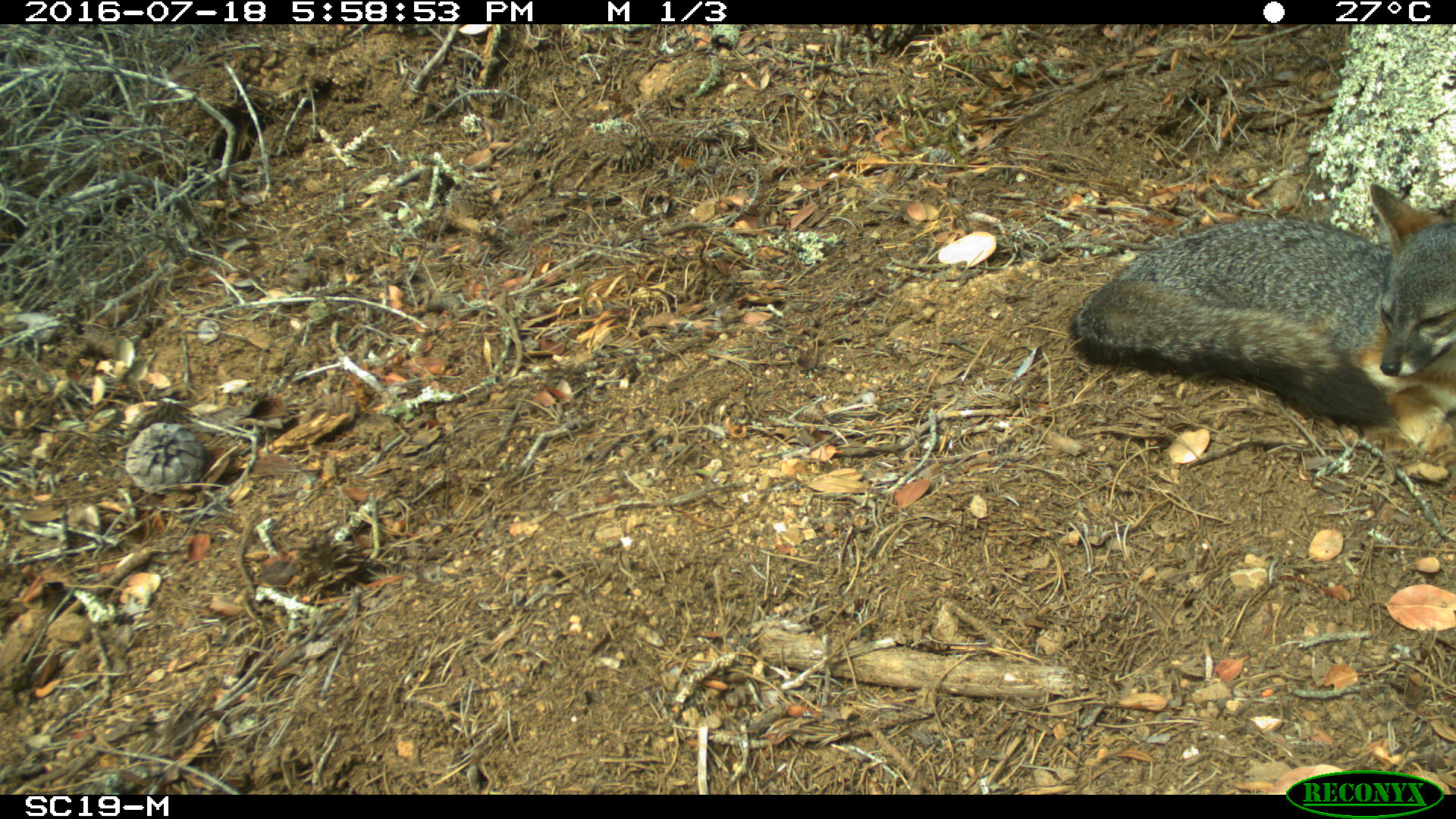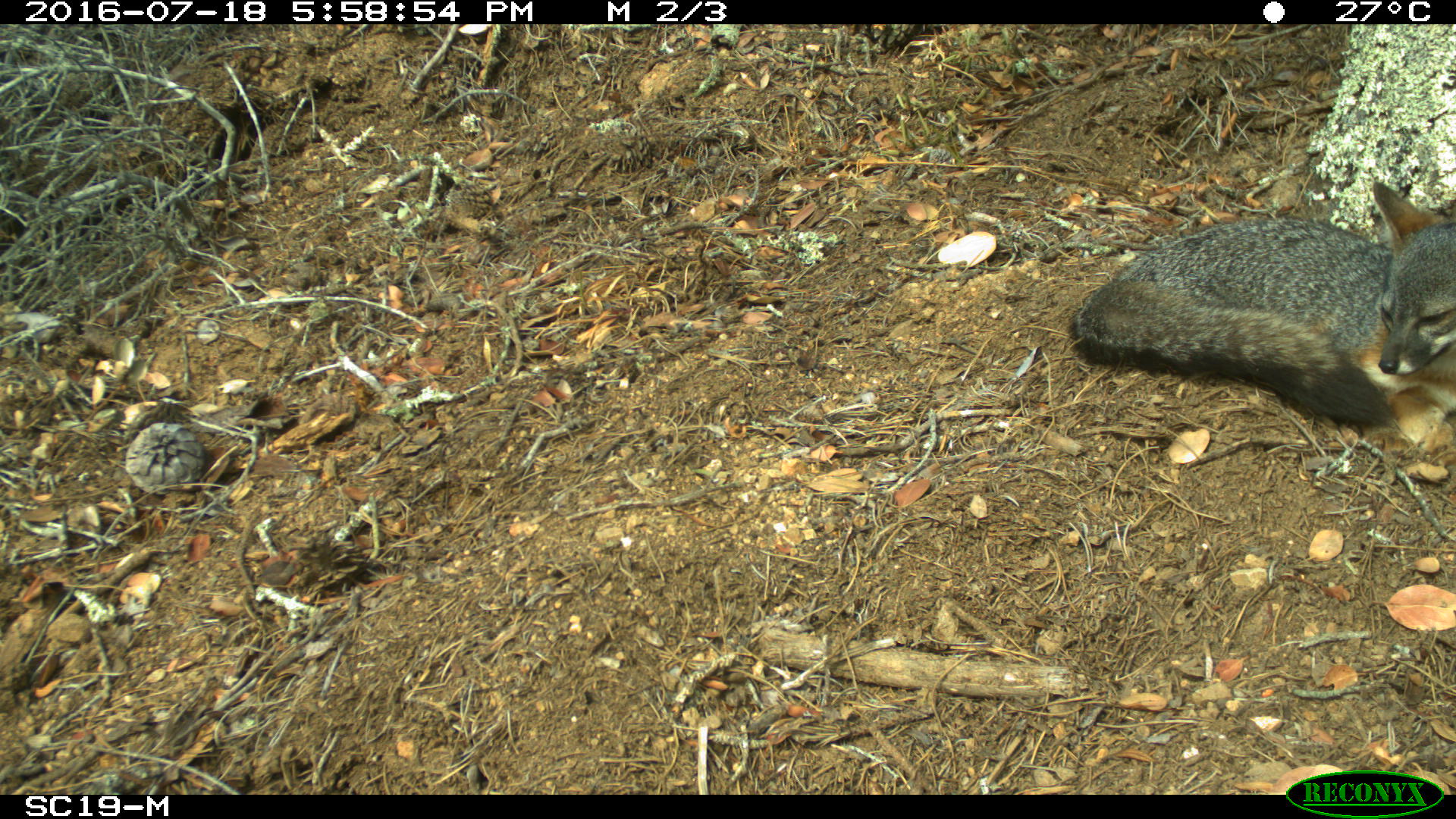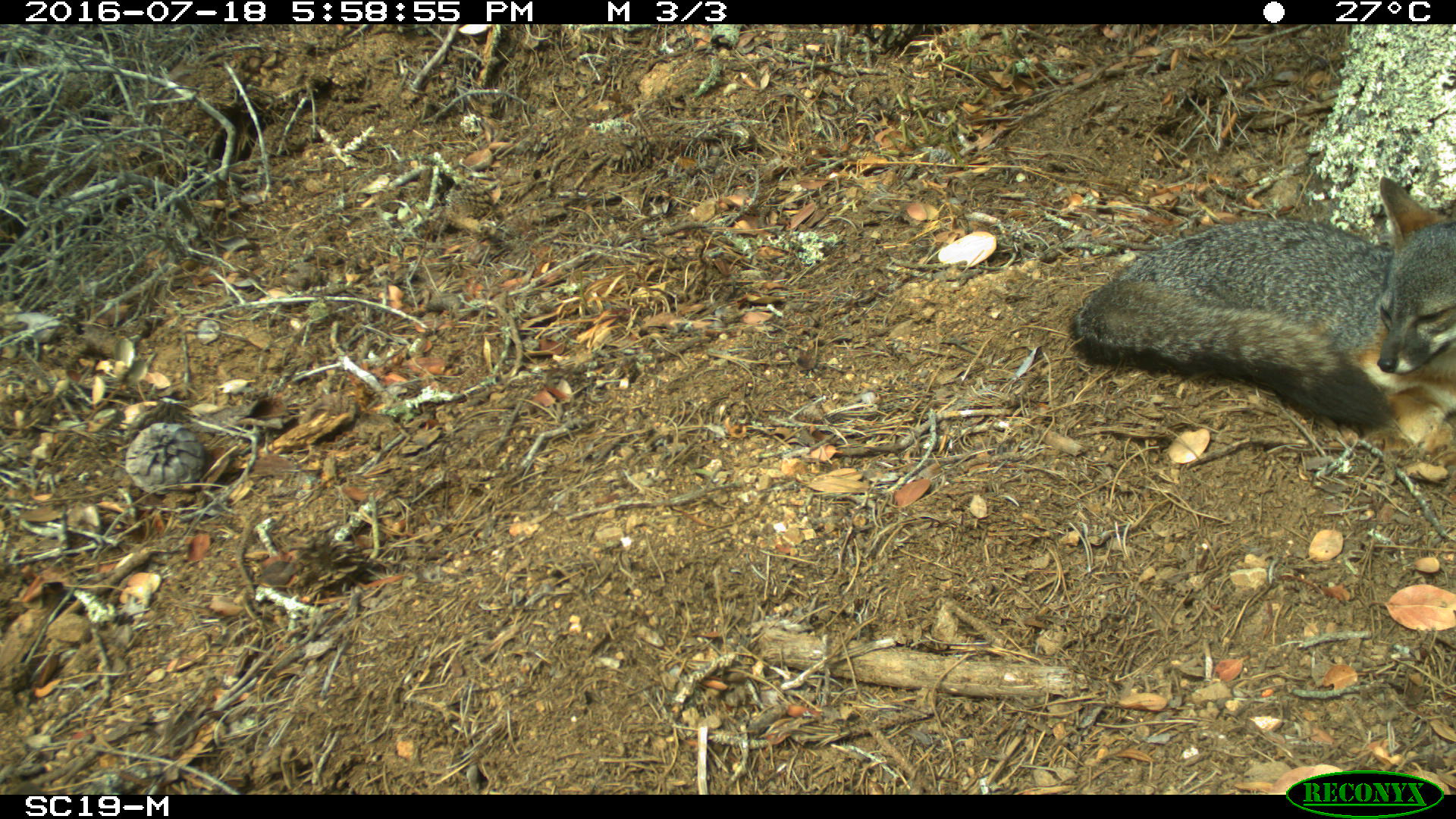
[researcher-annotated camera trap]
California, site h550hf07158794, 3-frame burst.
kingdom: Animalia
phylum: Chordata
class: Mammalia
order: Carnivora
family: Canidae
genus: Urocyon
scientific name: Urocyon littoralis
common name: island fox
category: fox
Fox (island fox) (Urocyon littoralis).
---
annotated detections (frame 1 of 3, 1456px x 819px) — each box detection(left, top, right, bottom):
fox: detection(1068, 183, 1455, 460)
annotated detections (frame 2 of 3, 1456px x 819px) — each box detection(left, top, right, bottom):
fox: detection(1065, 180, 1455, 422)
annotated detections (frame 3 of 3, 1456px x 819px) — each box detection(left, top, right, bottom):
fox: detection(1065, 176, 1455, 428)